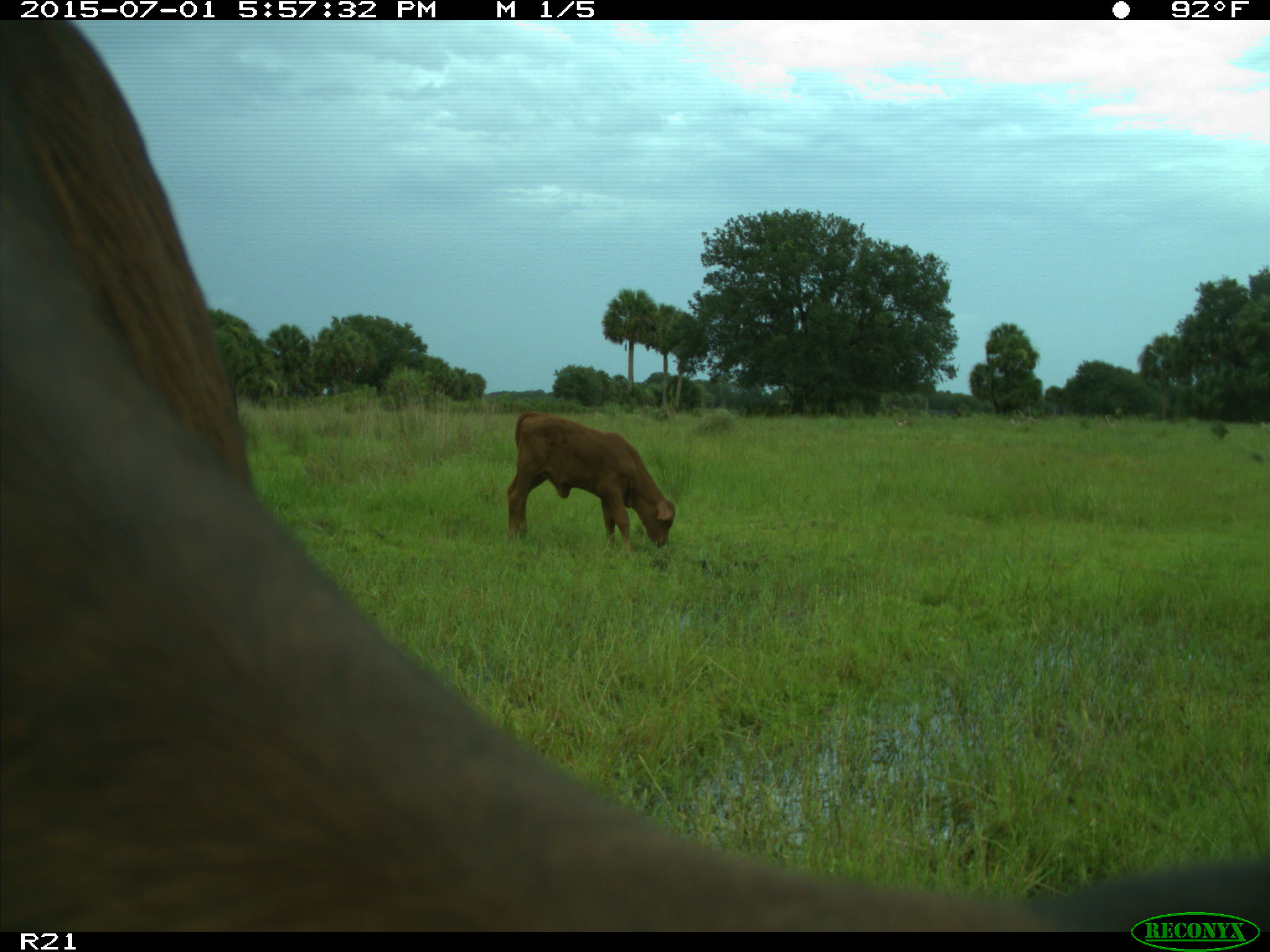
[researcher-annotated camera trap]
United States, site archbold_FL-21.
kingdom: Animalia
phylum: Chordata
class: Mammalia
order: Artiodactyla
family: Bovidae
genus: Bos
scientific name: Bos taurus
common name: domestic cow